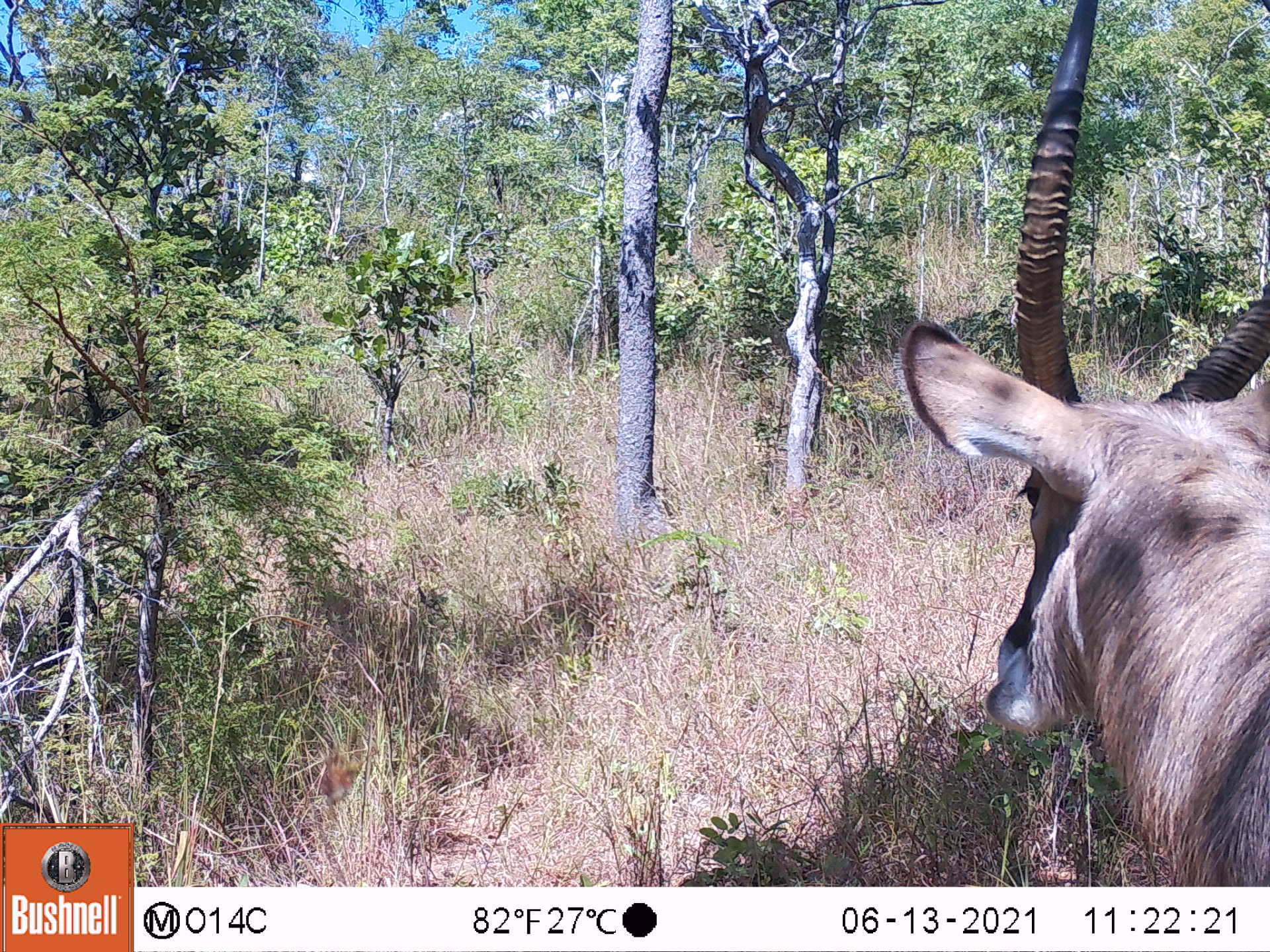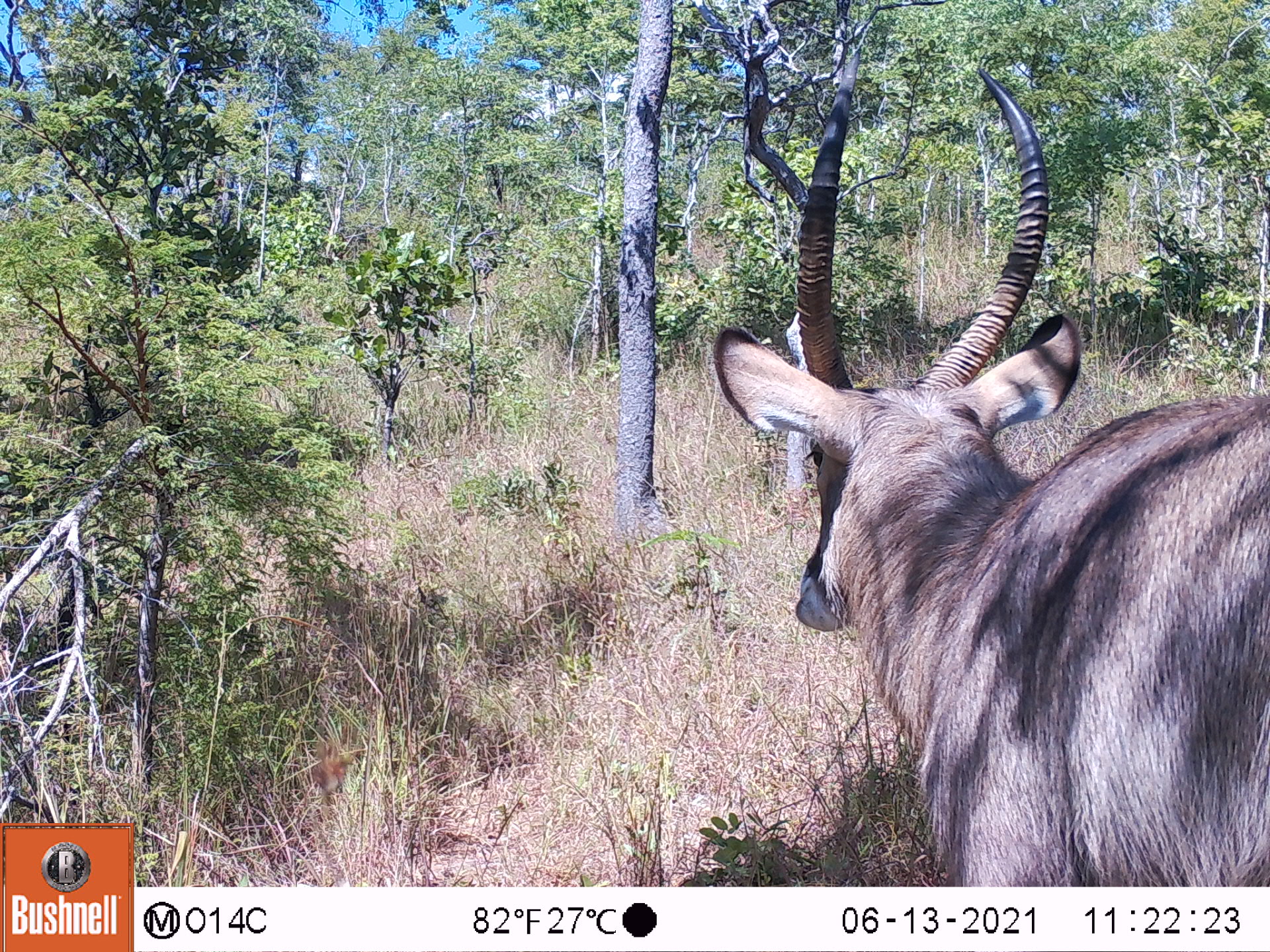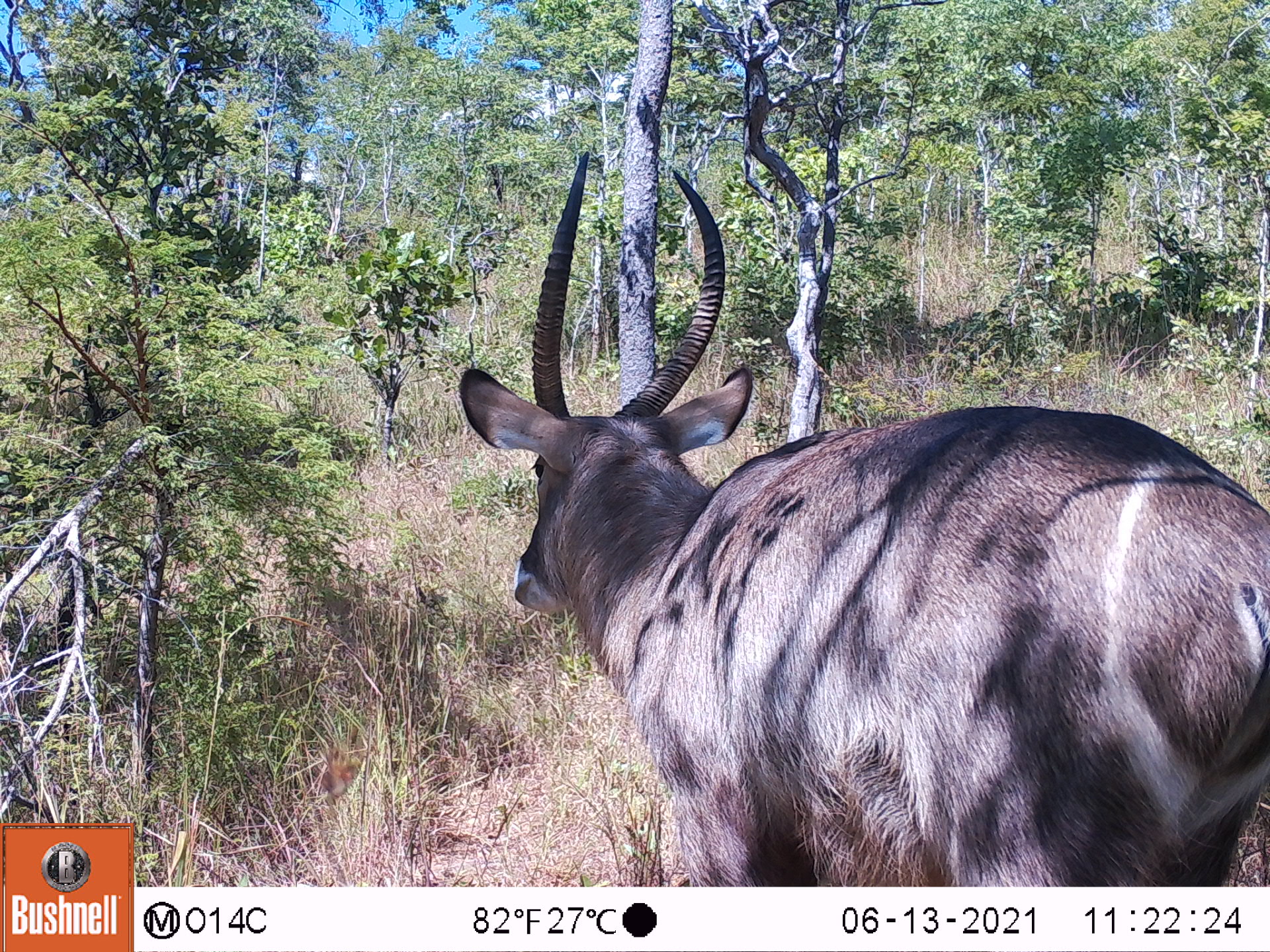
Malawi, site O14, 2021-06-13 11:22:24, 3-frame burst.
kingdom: Animalia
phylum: Chordata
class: Mammalia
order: Artiodactyla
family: Bovidae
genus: Kobus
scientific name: Kobus ellipsiprymnus ellipsiprymnus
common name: common waterbuck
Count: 1.